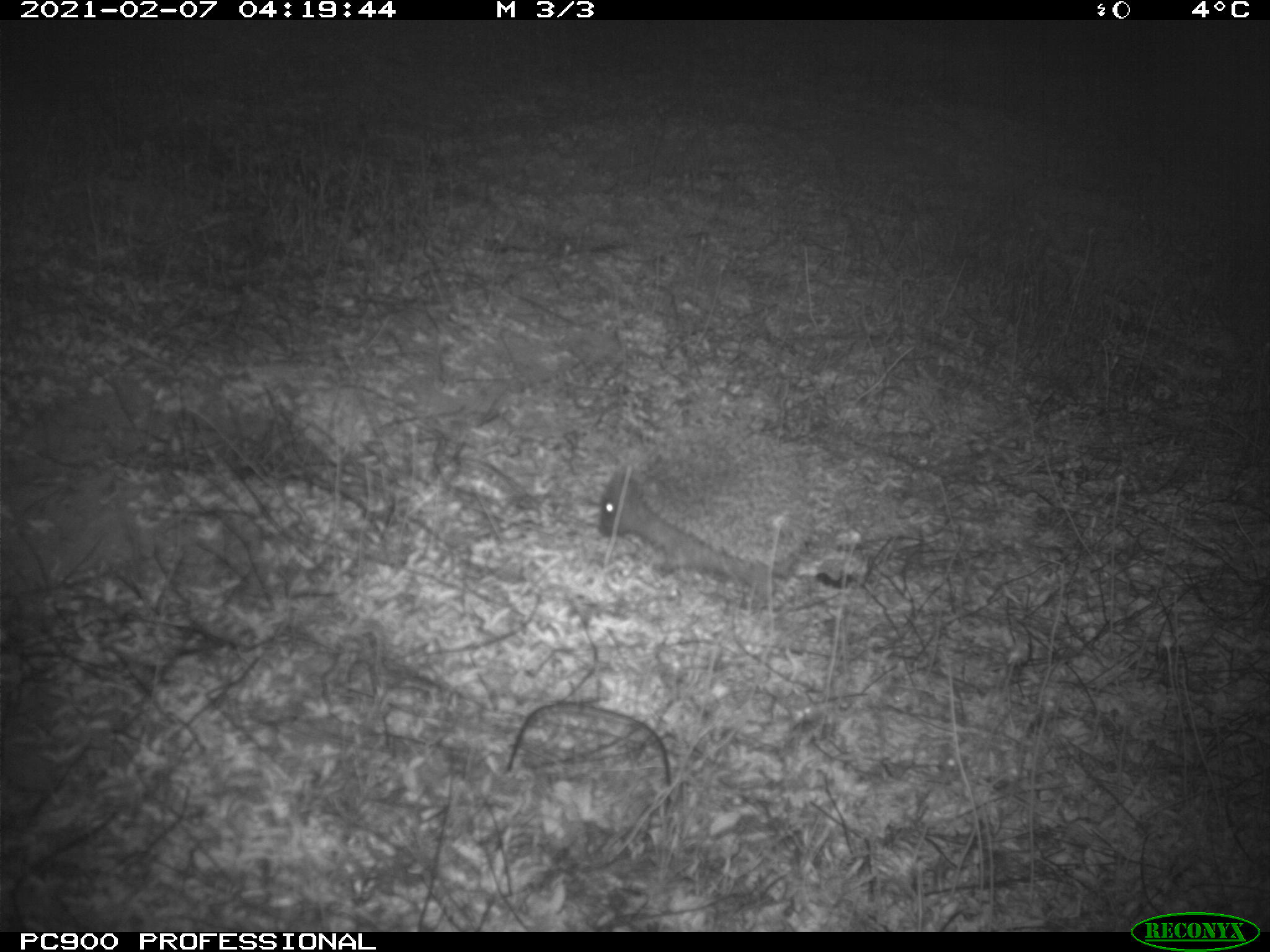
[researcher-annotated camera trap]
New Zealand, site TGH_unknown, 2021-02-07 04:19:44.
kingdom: Animalia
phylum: Chordata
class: Mammalia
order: Eulipotyphla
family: Erinaceidae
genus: Erinaceus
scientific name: Erinaceus europaeus europaeus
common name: european hedgehog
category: hedgehog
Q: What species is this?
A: Hedgehog (european hedgehog) (Erinaceus europaeus europaeus).